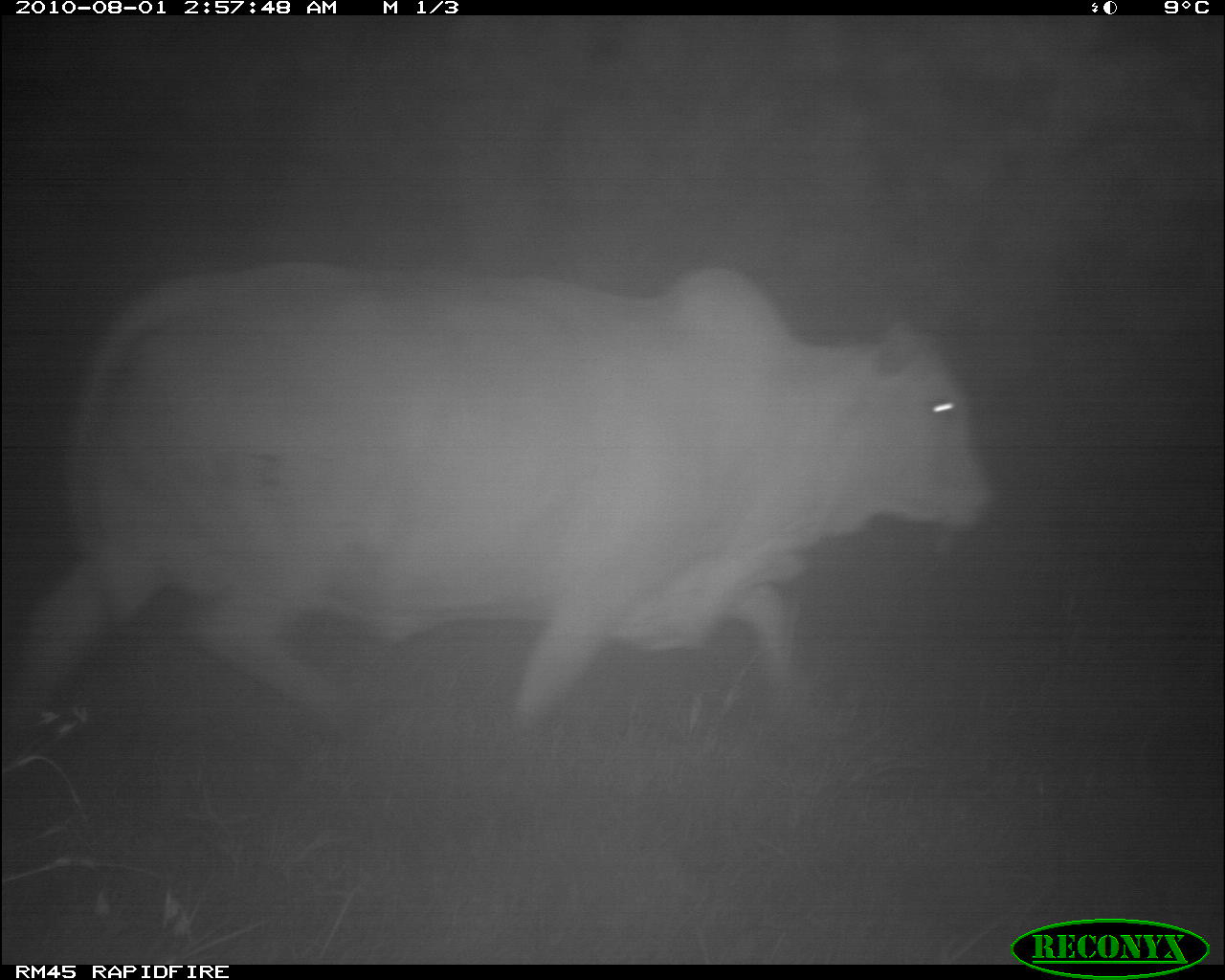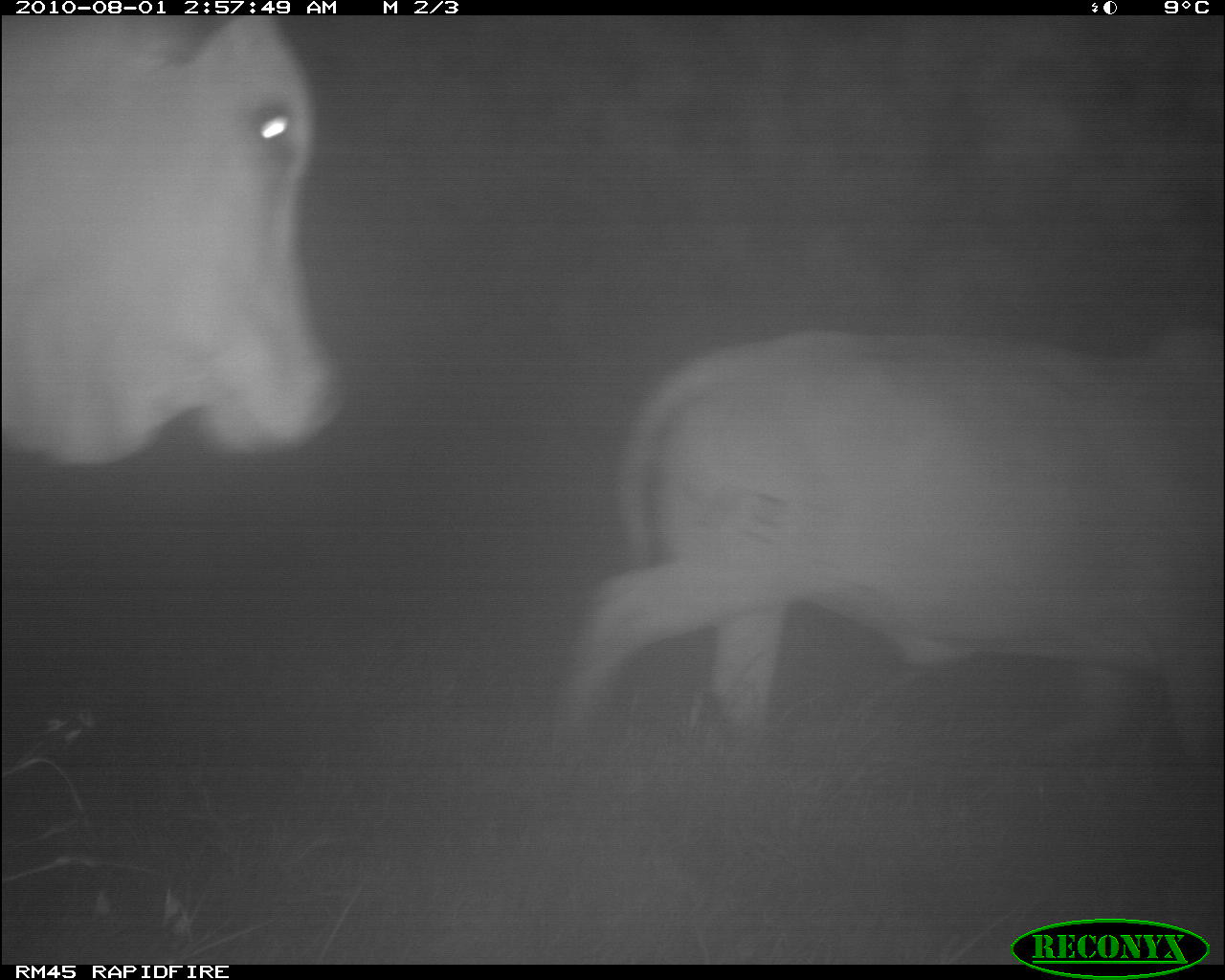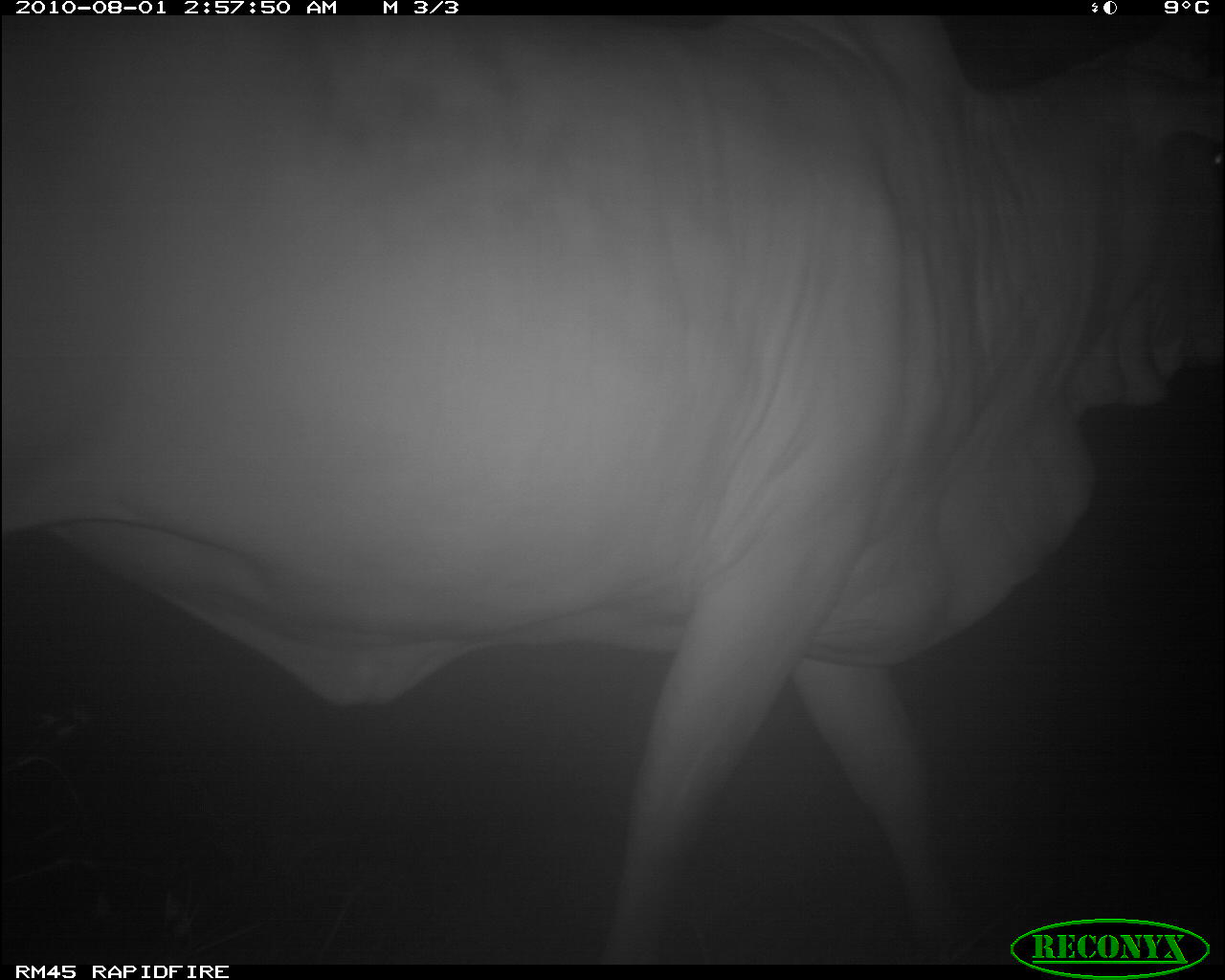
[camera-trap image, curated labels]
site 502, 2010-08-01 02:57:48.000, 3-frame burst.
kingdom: Animalia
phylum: Chordata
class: Mammalia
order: Artiodactyla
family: Bovidae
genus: Tragelaphus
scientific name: Tragelaphus oryx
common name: eland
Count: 1.